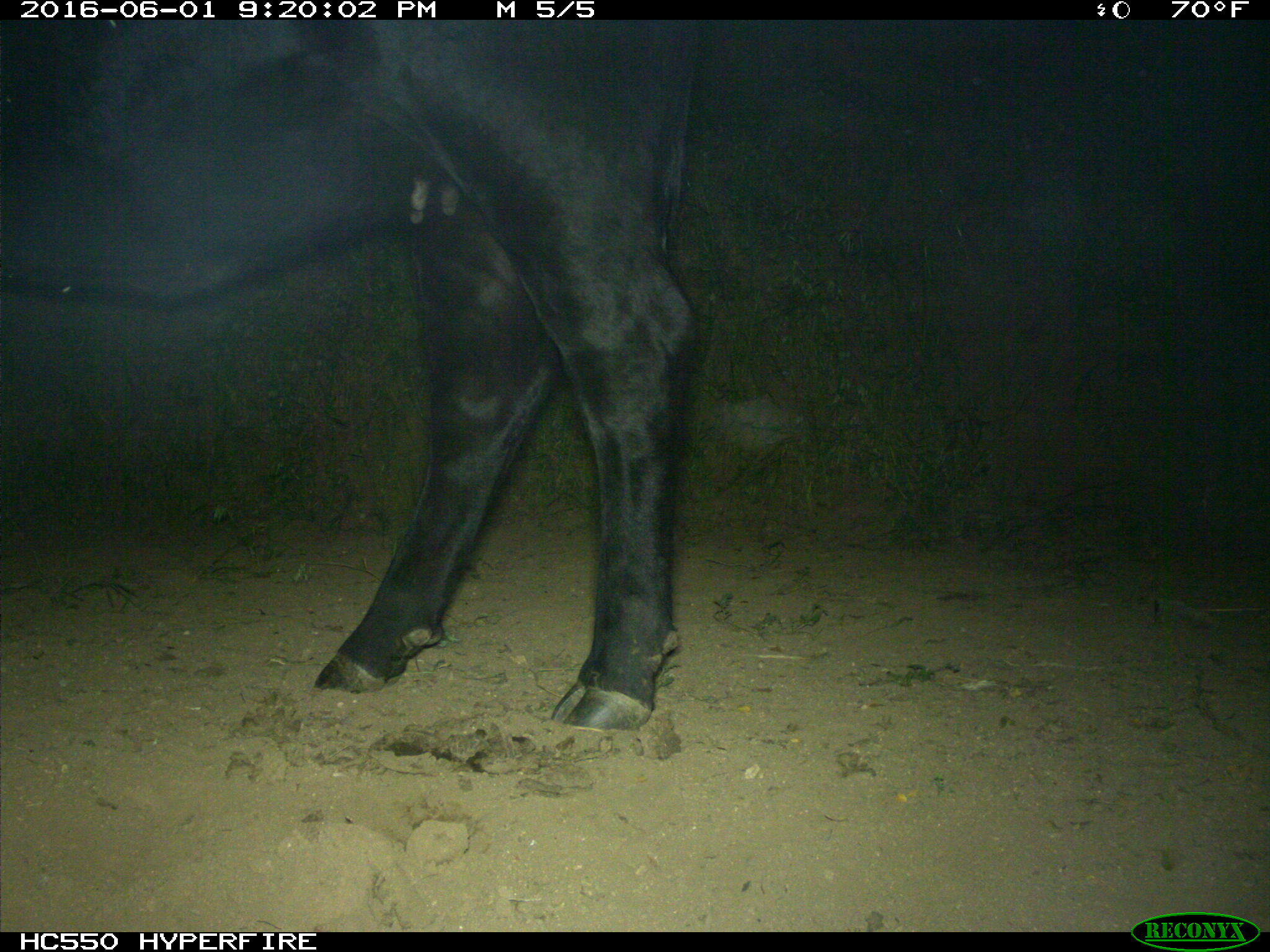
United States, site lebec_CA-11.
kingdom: Animalia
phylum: Chordata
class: Mammalia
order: Artiodactyla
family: Bovidae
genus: Bos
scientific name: Bos taurus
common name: domestic cow